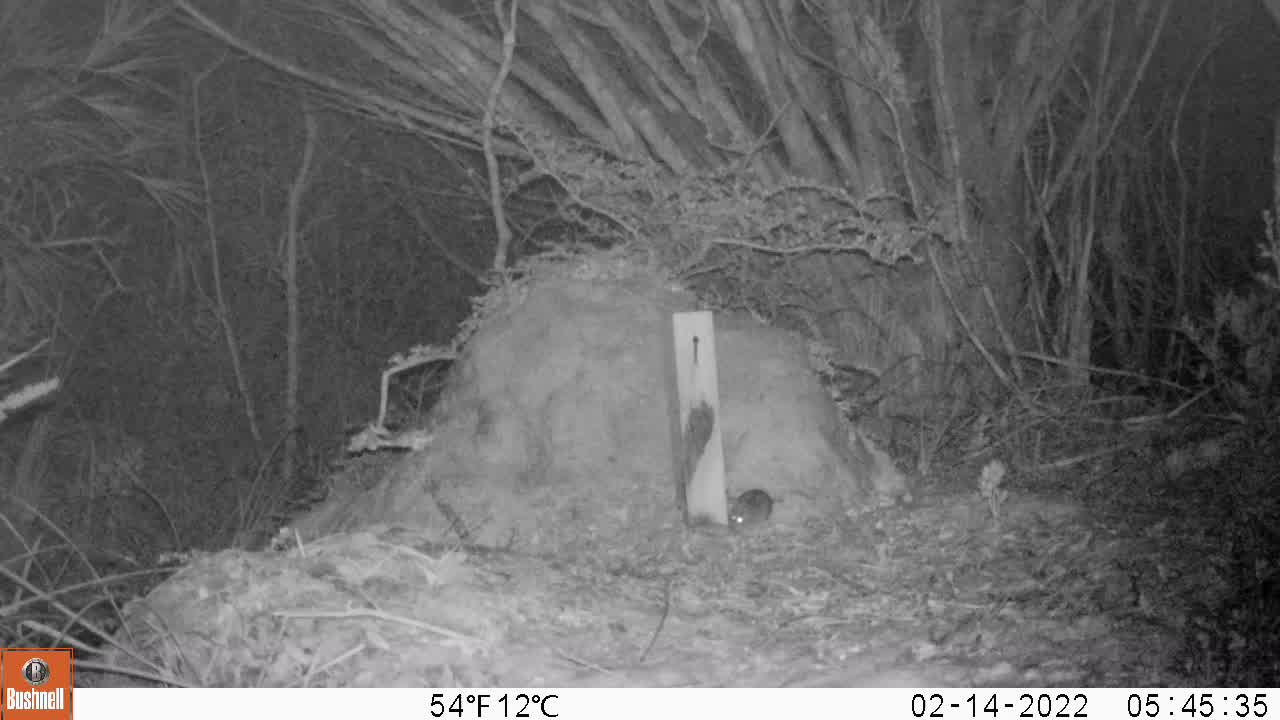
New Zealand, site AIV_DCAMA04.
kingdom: Animalia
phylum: Chordata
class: Mammalia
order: Rodentia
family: Muridae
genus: Mus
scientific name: Mus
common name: mouse